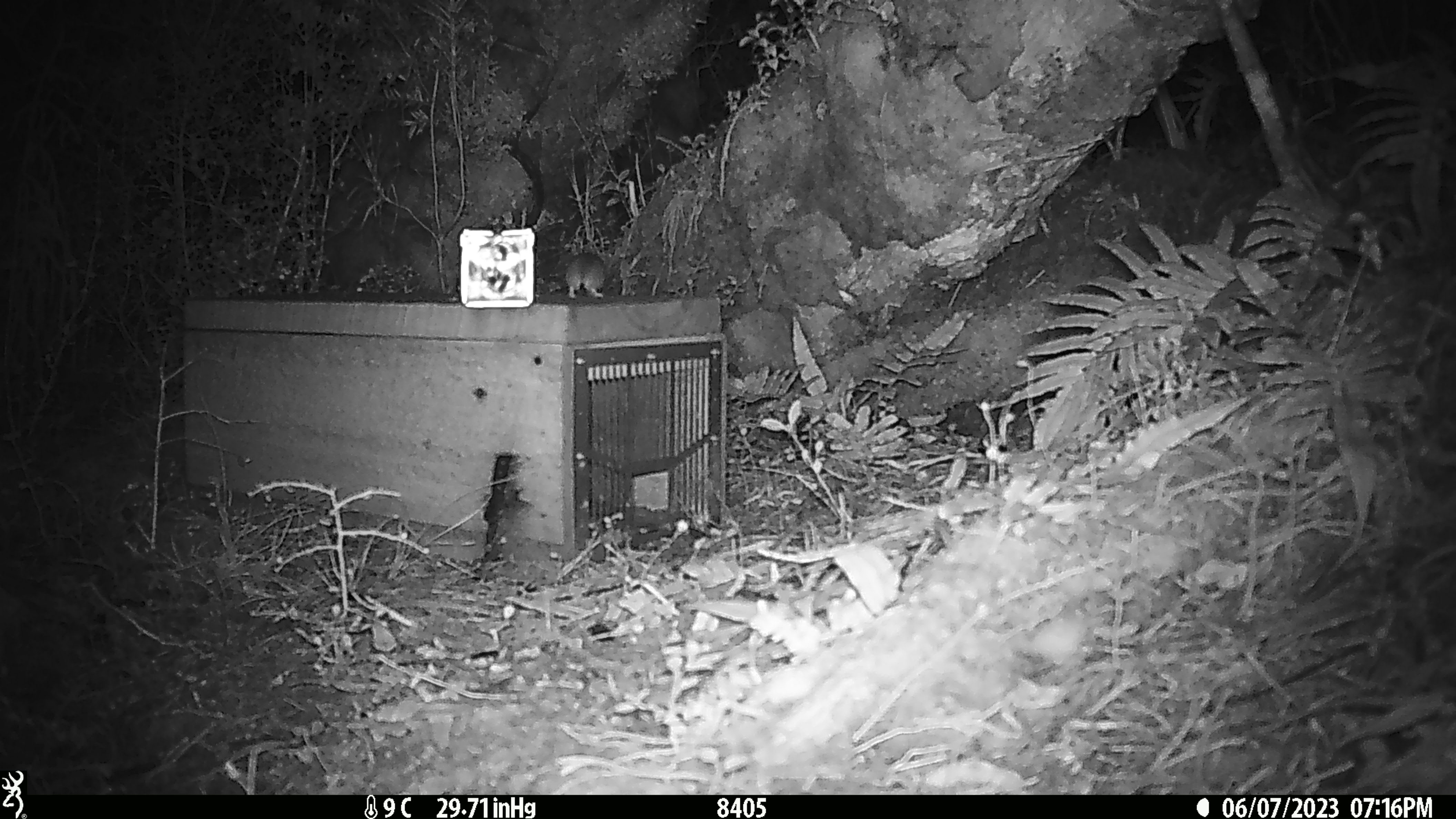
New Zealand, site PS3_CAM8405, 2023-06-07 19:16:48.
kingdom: Animalia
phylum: Chordata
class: Mammalia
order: Rodentia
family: Muridae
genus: Mus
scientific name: Mus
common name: mouse